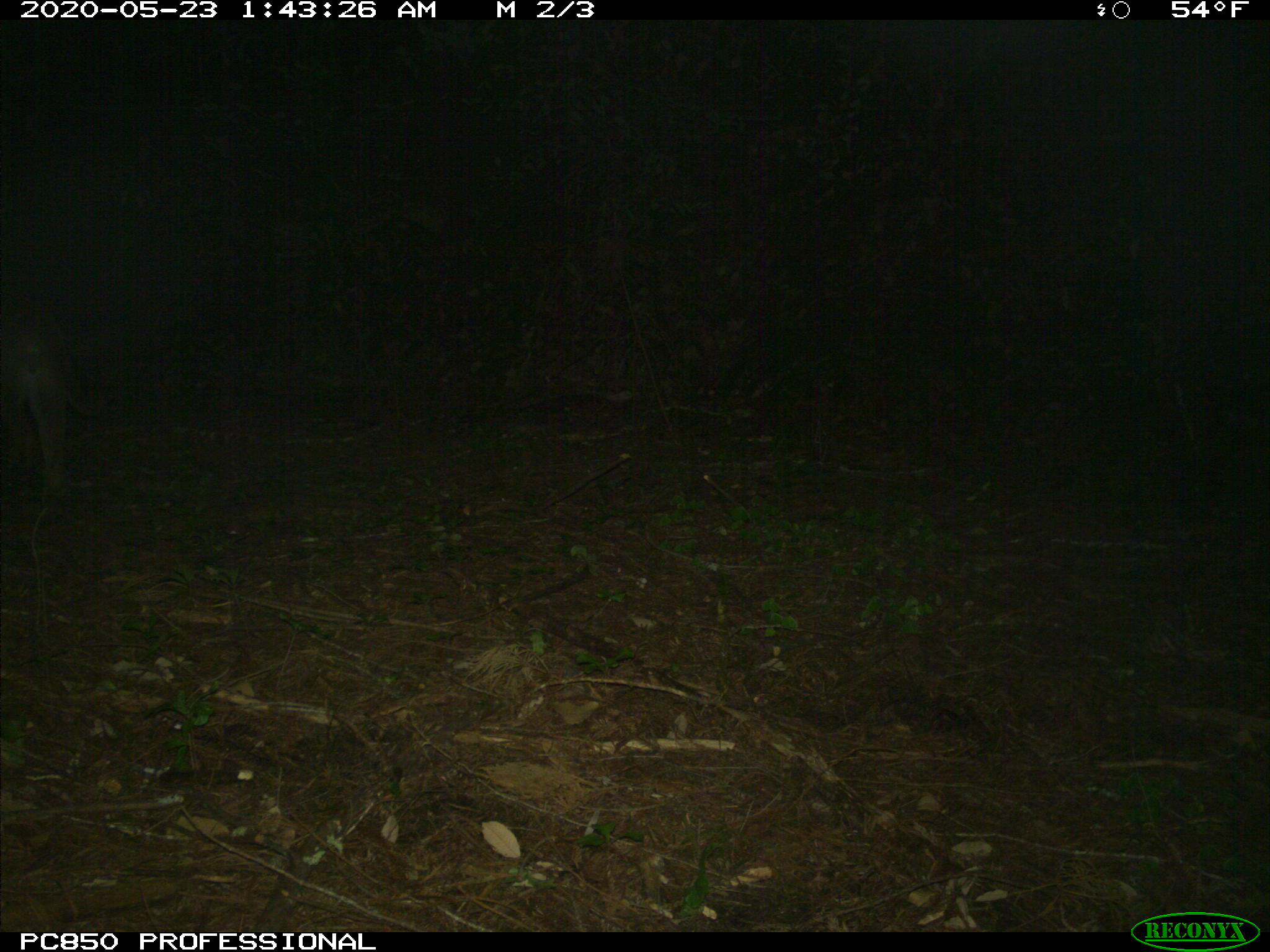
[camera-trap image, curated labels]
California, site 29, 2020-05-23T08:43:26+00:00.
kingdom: Animalia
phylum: Chordata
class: Mammalia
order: Carnivora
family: Felidae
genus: Puma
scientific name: Puma concolor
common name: puma